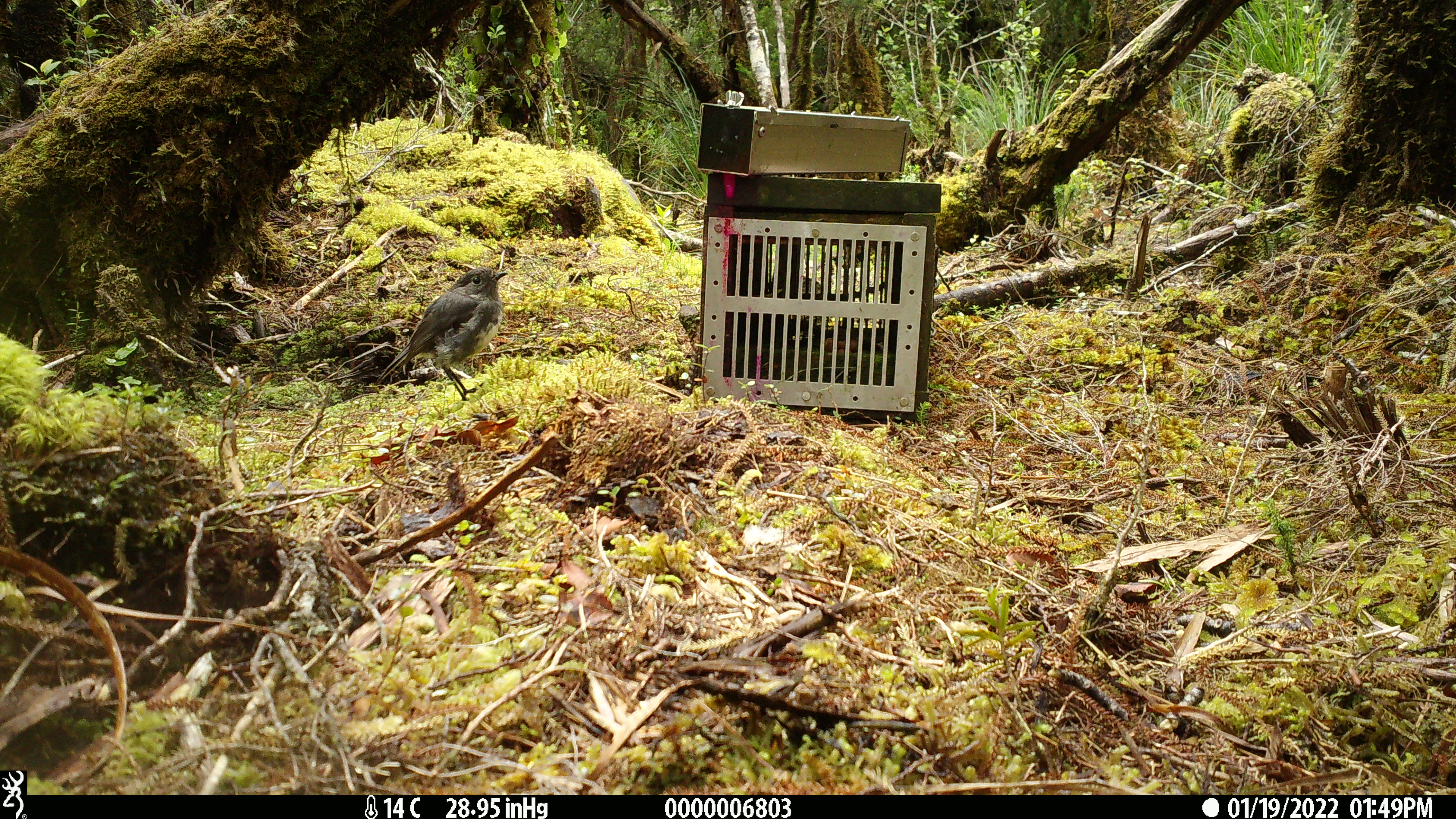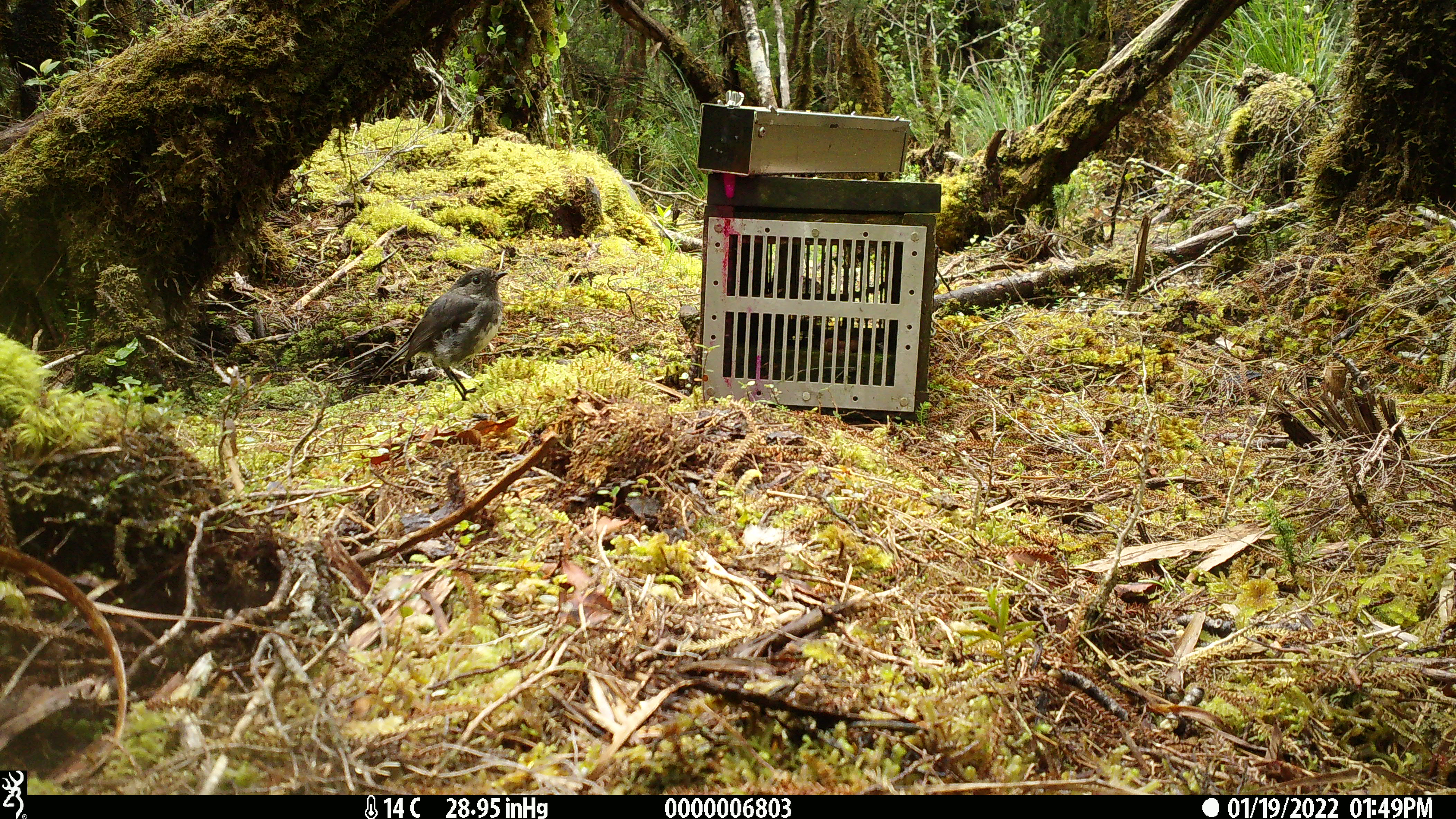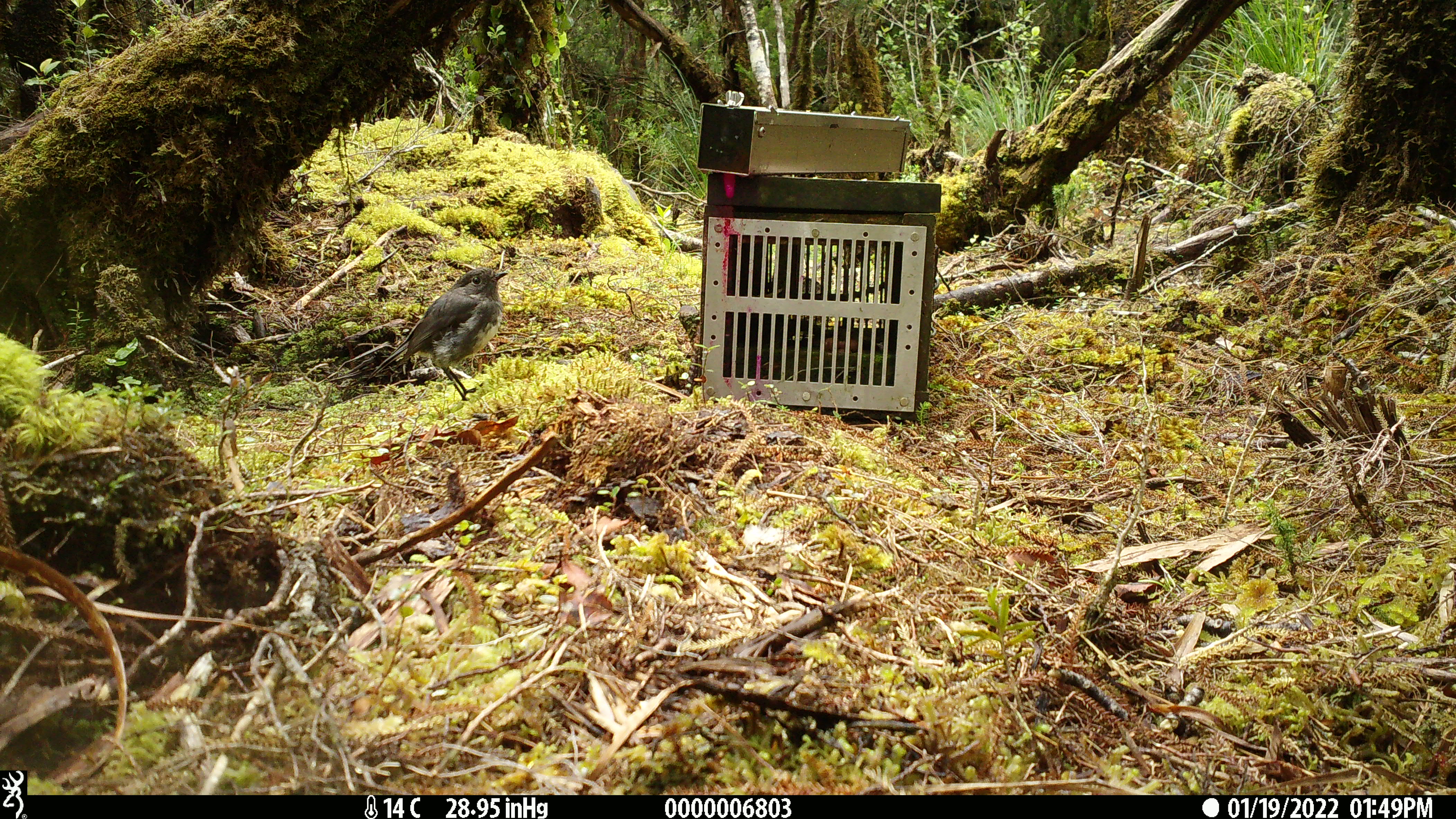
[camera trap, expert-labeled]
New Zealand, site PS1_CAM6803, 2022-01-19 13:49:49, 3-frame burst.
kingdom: Animalia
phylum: Chordata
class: Aves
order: Passeriformes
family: Petroicidae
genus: Petroica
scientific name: Petroica australis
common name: new zealand robin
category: robin